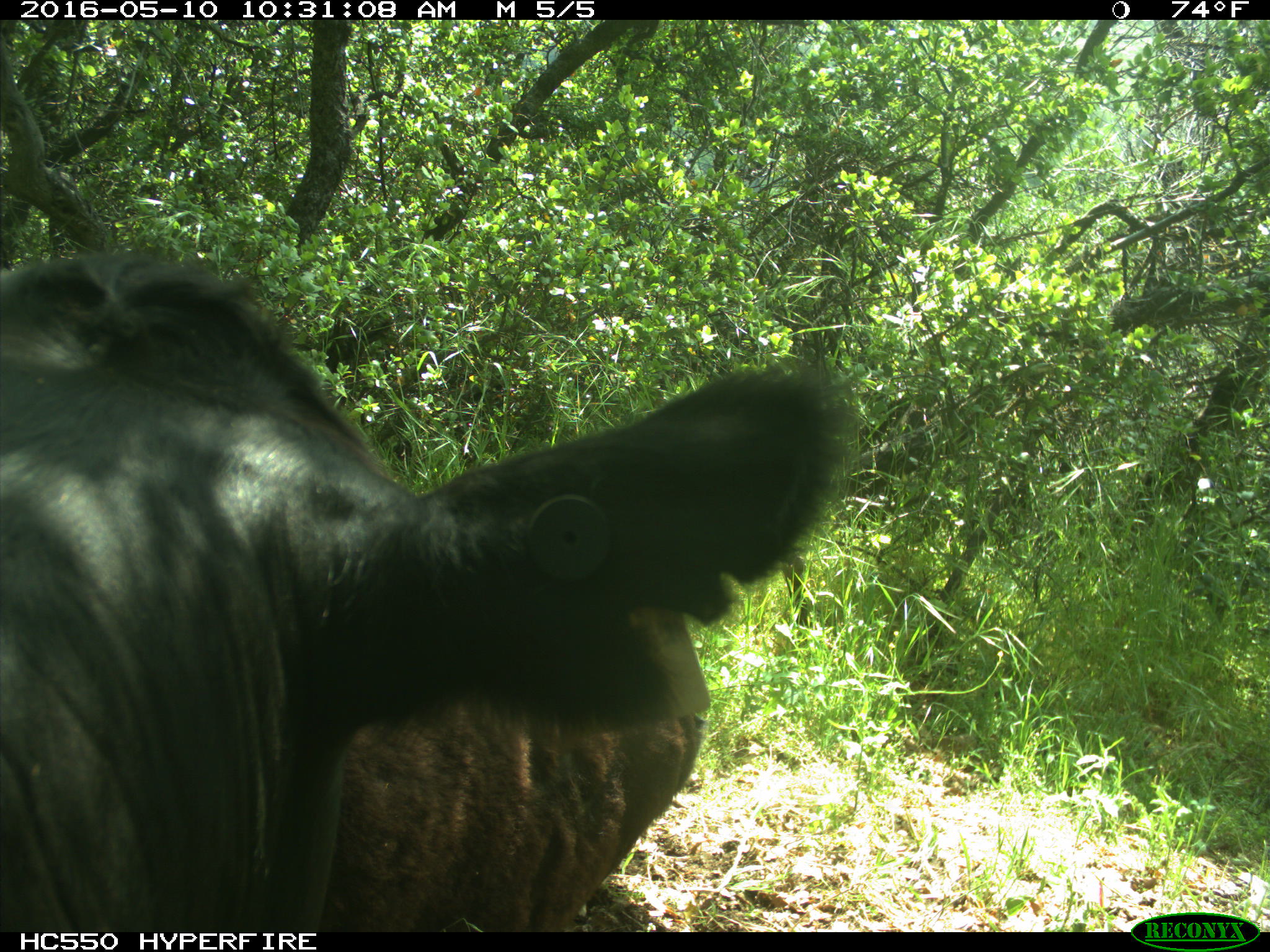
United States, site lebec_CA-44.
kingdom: Animalia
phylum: Chordata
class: Mammalia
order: Artiodactyla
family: Bovidae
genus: Bos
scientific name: Bos taurus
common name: domestic cow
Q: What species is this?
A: Bos taurus (domestic cow).